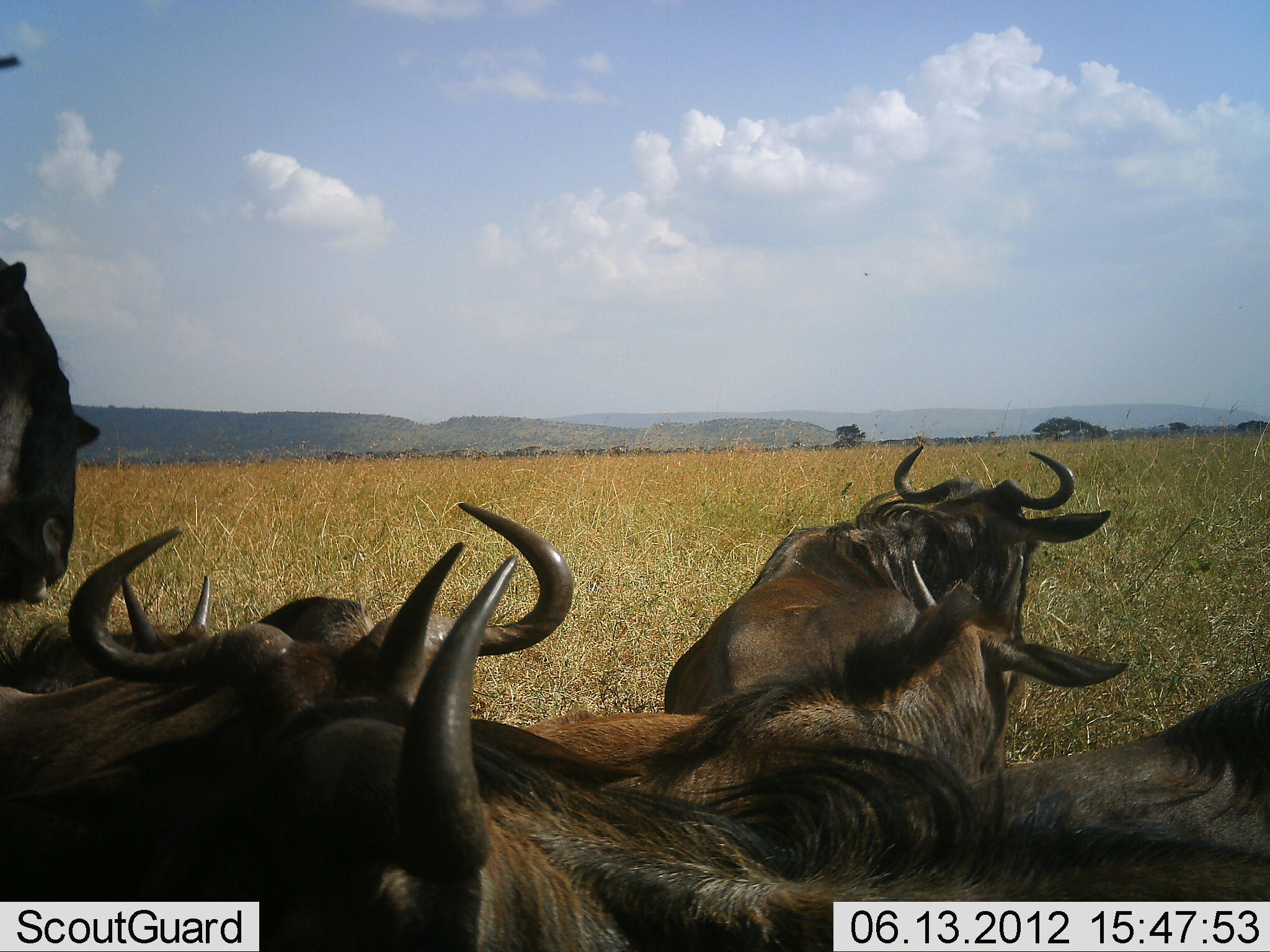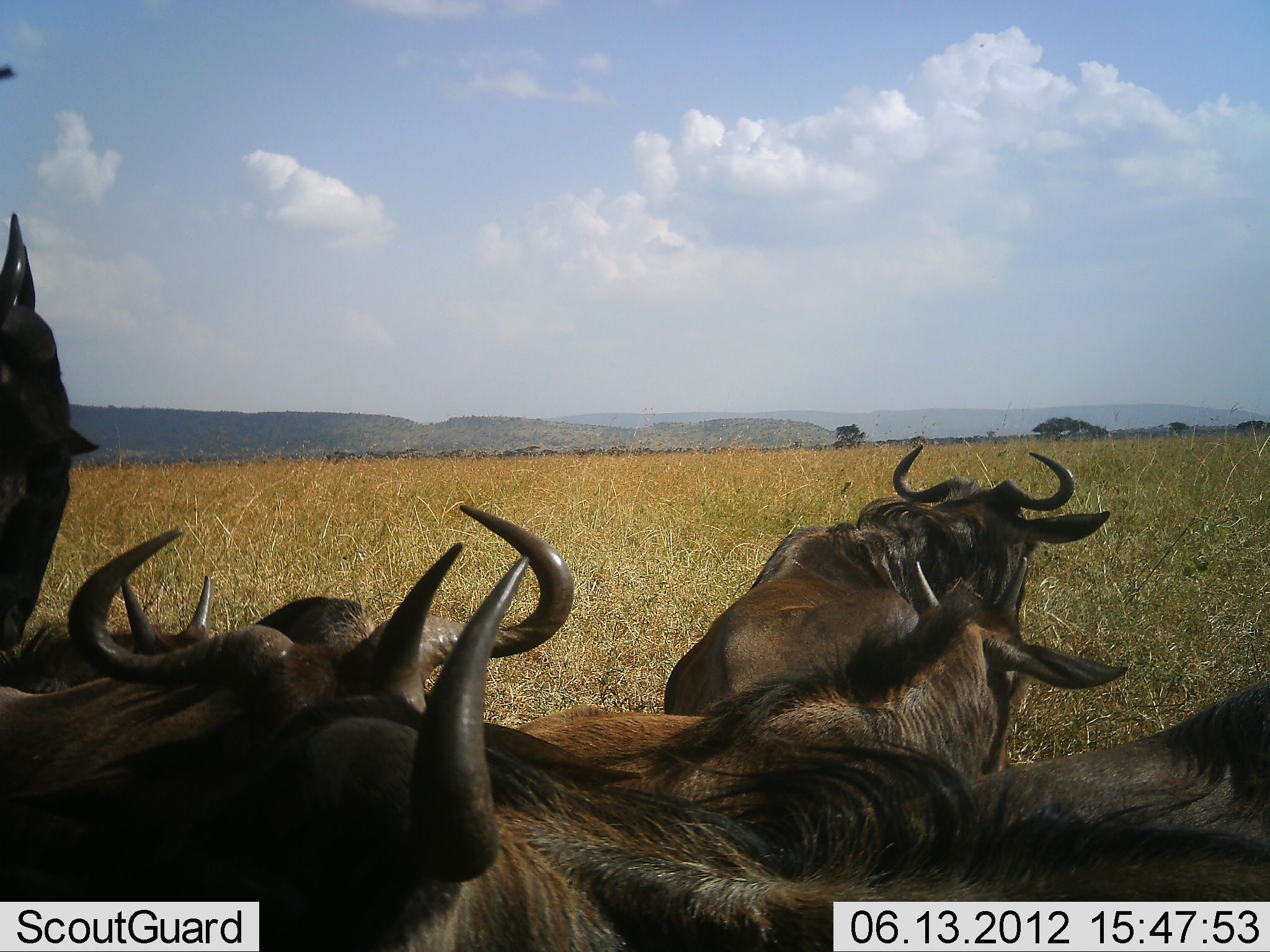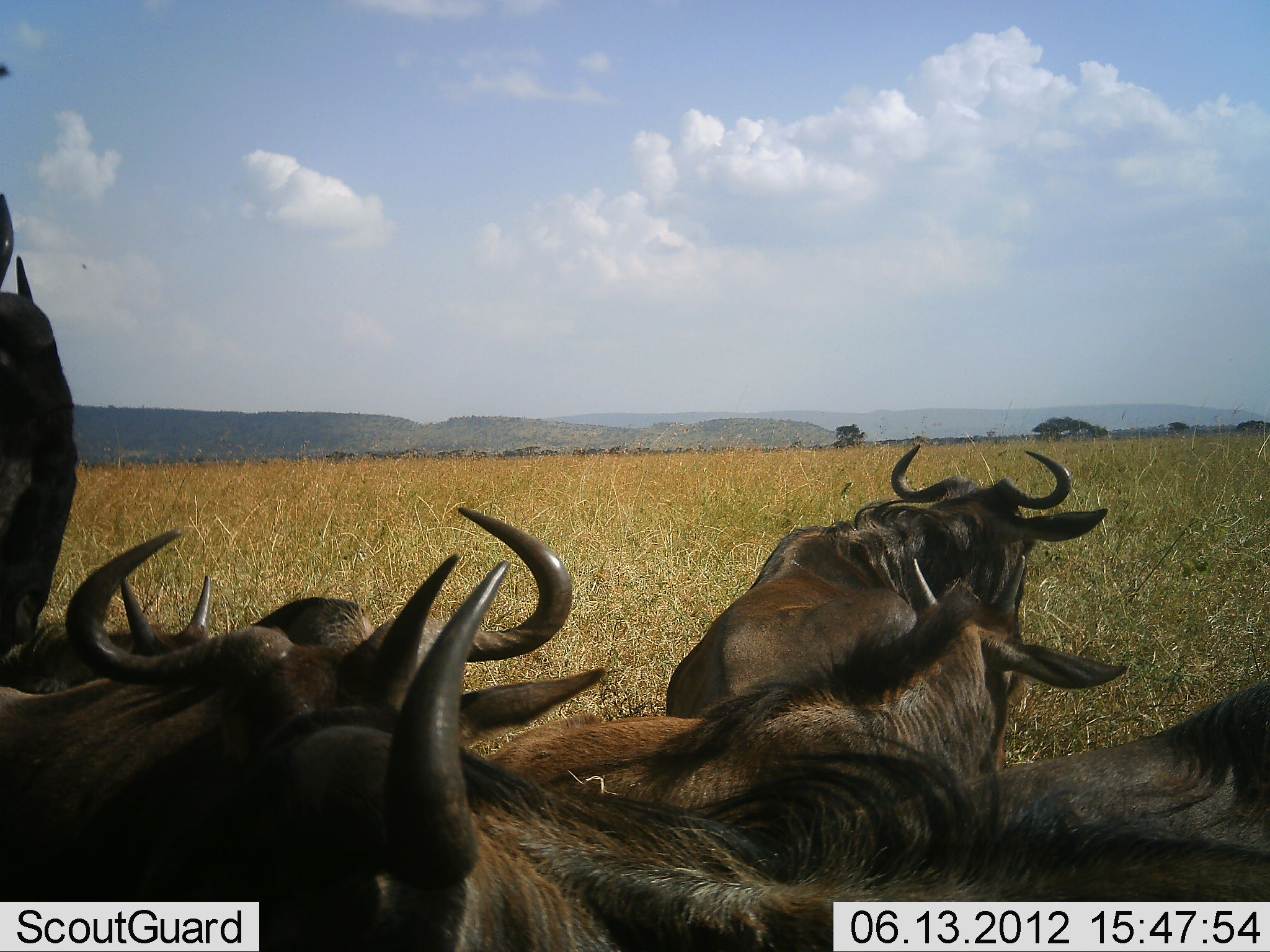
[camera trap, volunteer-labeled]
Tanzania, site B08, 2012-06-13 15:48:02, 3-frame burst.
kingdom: Animalia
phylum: Chordata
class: Mammalia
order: Artiodactyla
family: Bovidae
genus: Connochaetes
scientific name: Connochaetes taurinus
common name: blue wildebeest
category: wildebeest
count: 6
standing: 60%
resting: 100%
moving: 10%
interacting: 20%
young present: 0%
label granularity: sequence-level